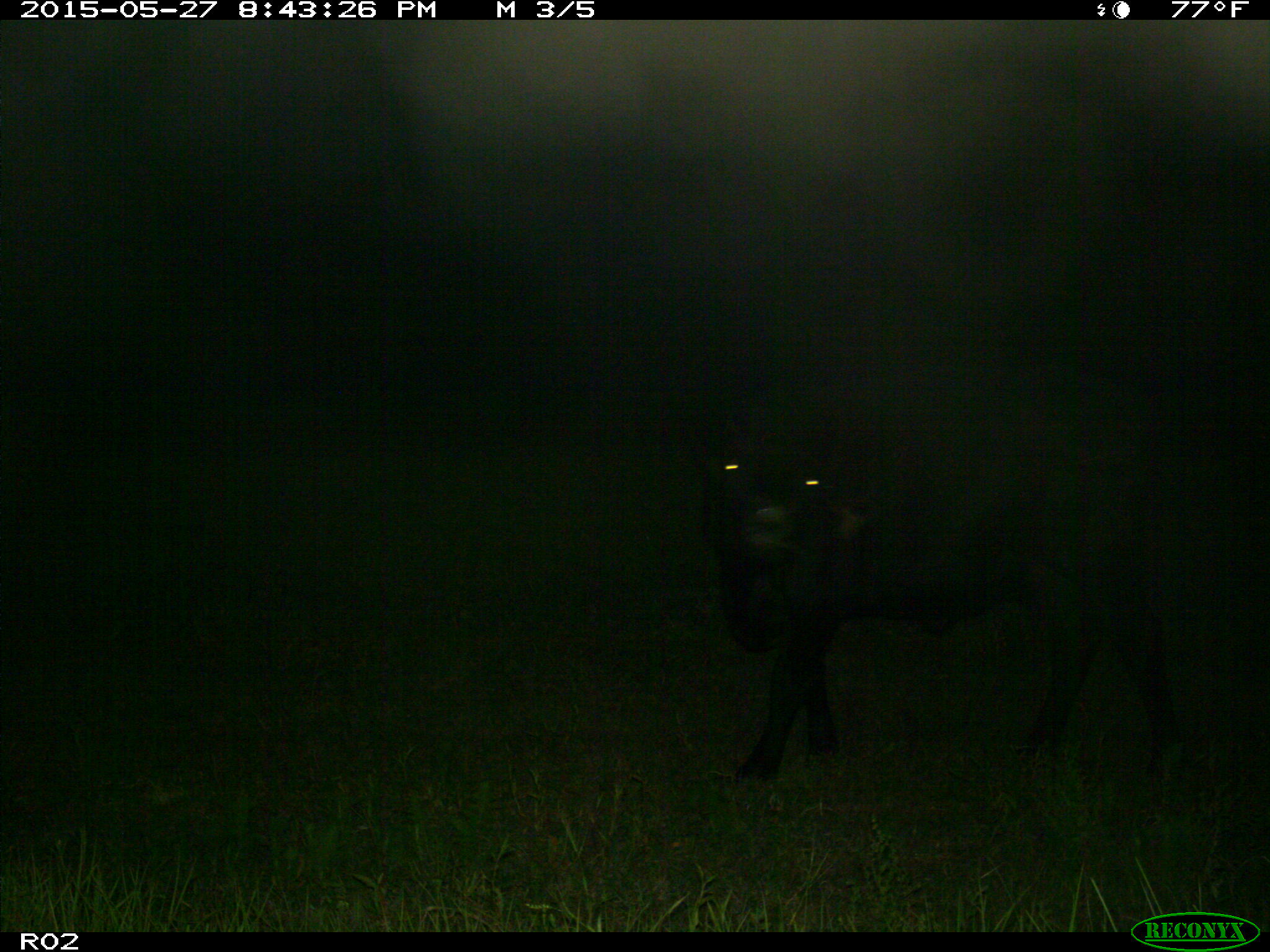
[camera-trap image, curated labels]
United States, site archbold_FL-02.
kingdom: Animalia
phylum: Chordata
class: Mammalia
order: Artiodactyla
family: Bovidae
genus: Bos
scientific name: Bos taurus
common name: domestic cow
Bos taurus (domestic cow).